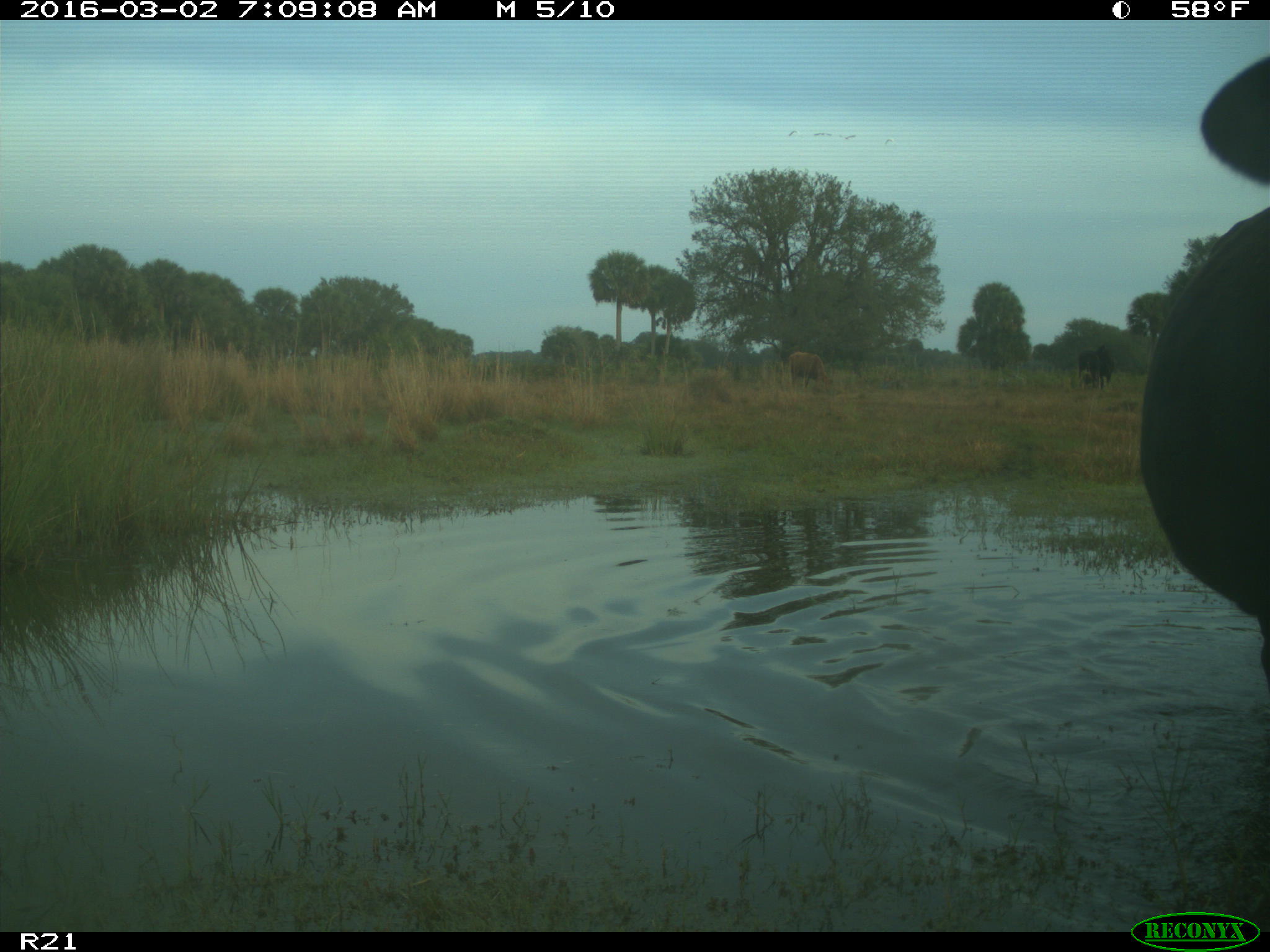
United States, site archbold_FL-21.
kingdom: Animalia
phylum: Chordata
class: Mammalia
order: Artiodactyla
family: Bovidae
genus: Bos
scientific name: Bos taurus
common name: domestic cow